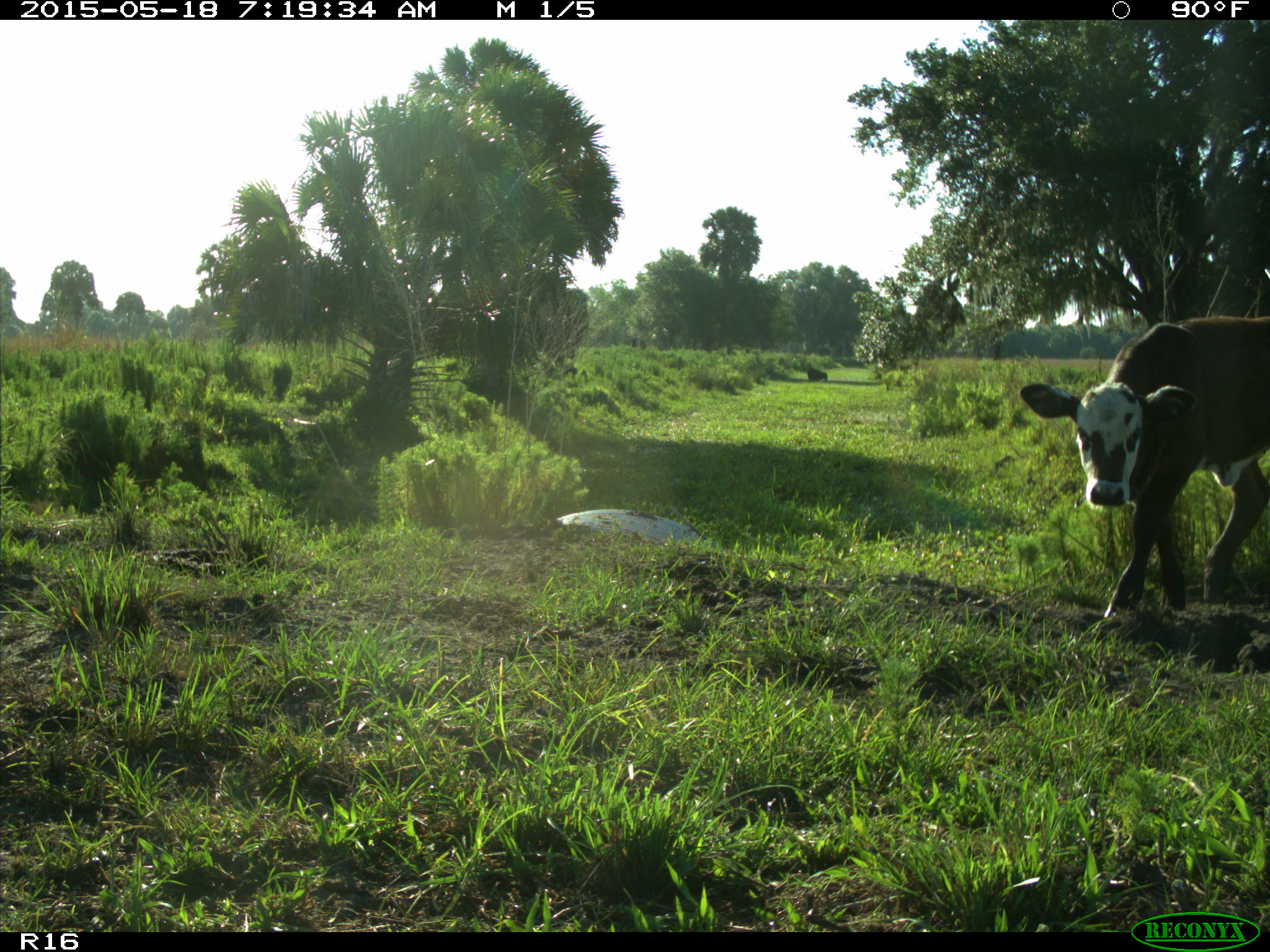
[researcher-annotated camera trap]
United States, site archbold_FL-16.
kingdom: Animalia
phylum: Chordata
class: Mammalia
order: Artiodactyla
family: Bovidae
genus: Bos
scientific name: Bos taurus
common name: domestic cow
Bos taurus (domestic cow).